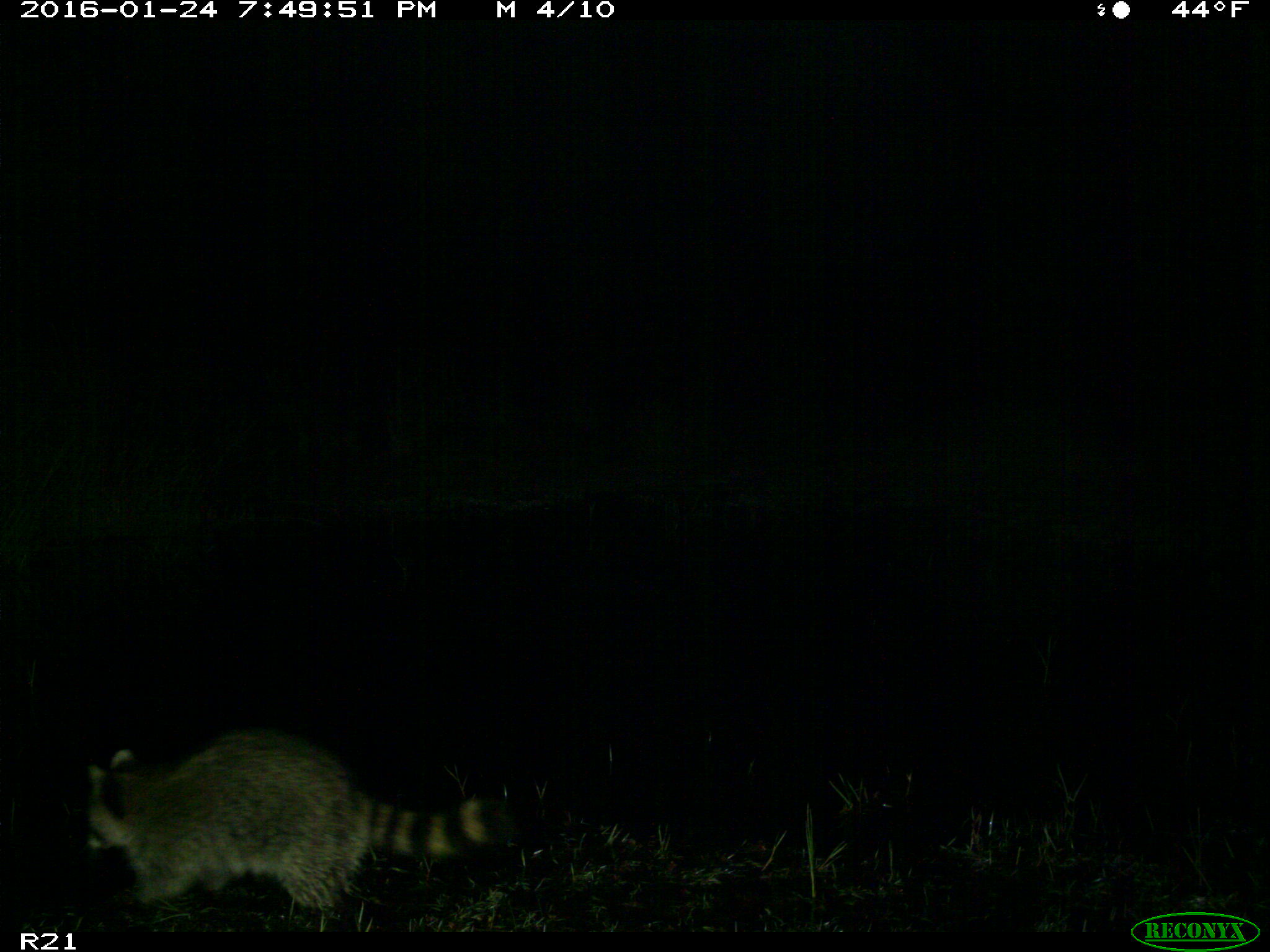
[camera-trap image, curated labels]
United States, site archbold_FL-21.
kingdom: Animalia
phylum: Chordata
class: Mammalia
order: Carnivora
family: Procyonidae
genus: Procyon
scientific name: Procyon lotor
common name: common raccoon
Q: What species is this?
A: Procyon lotor (common raccoon).